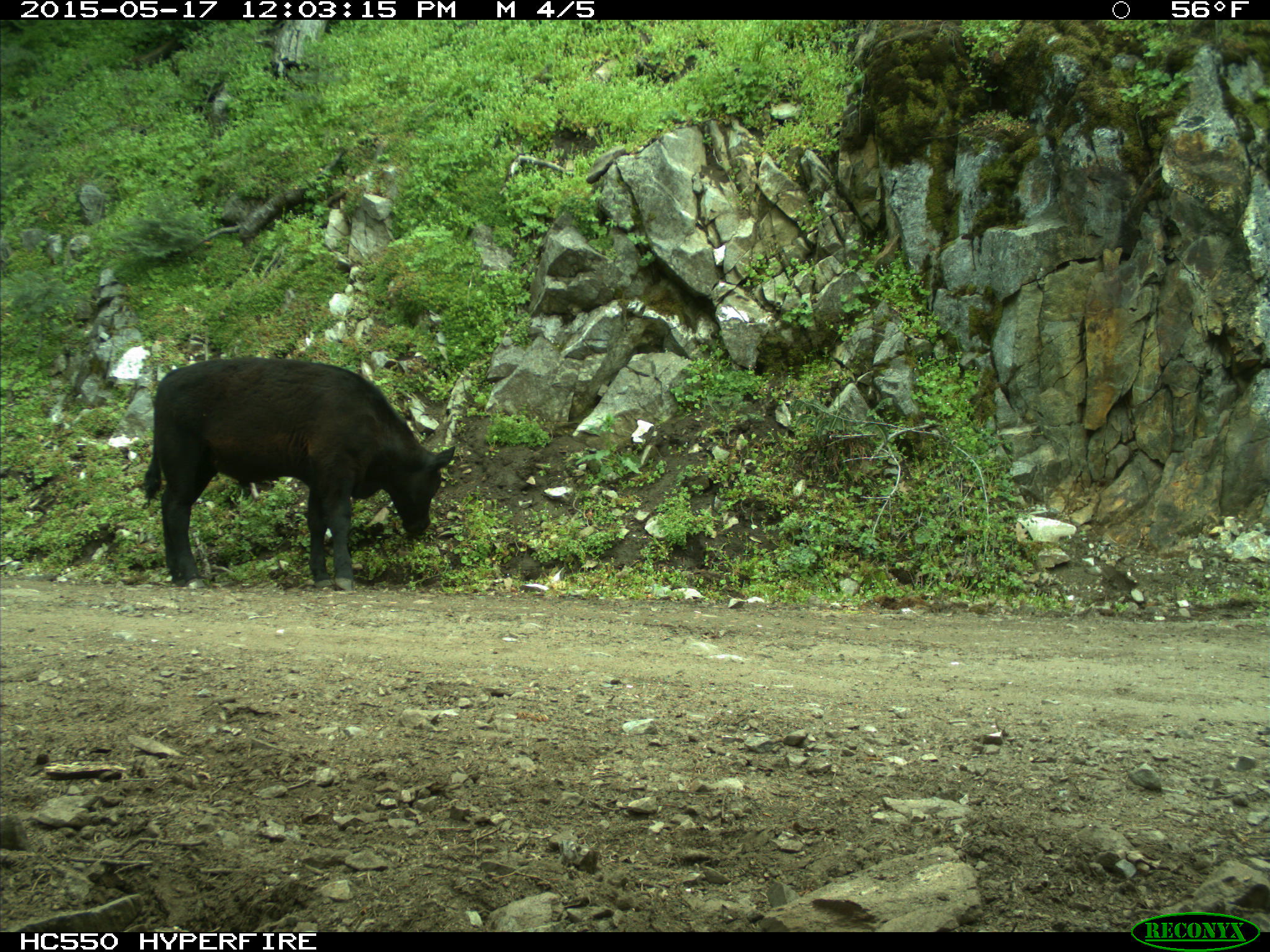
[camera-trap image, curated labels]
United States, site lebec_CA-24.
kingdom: Animalia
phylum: Chordata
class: Mammalia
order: Artiodactyla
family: Bovidae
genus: Bos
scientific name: Bos taurus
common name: domestic cow